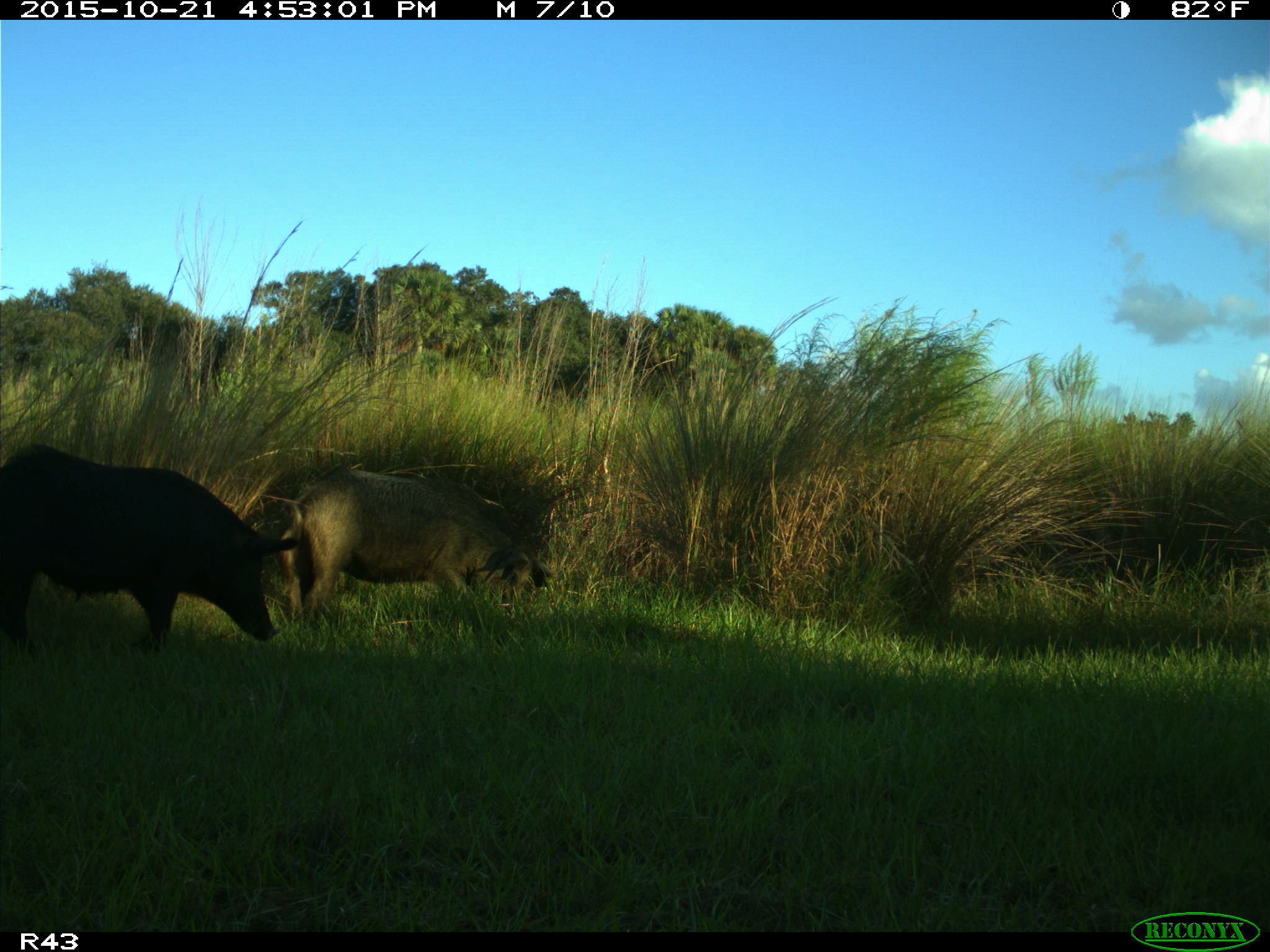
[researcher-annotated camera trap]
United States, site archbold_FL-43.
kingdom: Animalia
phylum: Chordata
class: Mammalia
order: Artiodactyla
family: Suidae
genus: Sus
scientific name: Sus scrofa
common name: wild boar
Sus scrofa (wild boar).